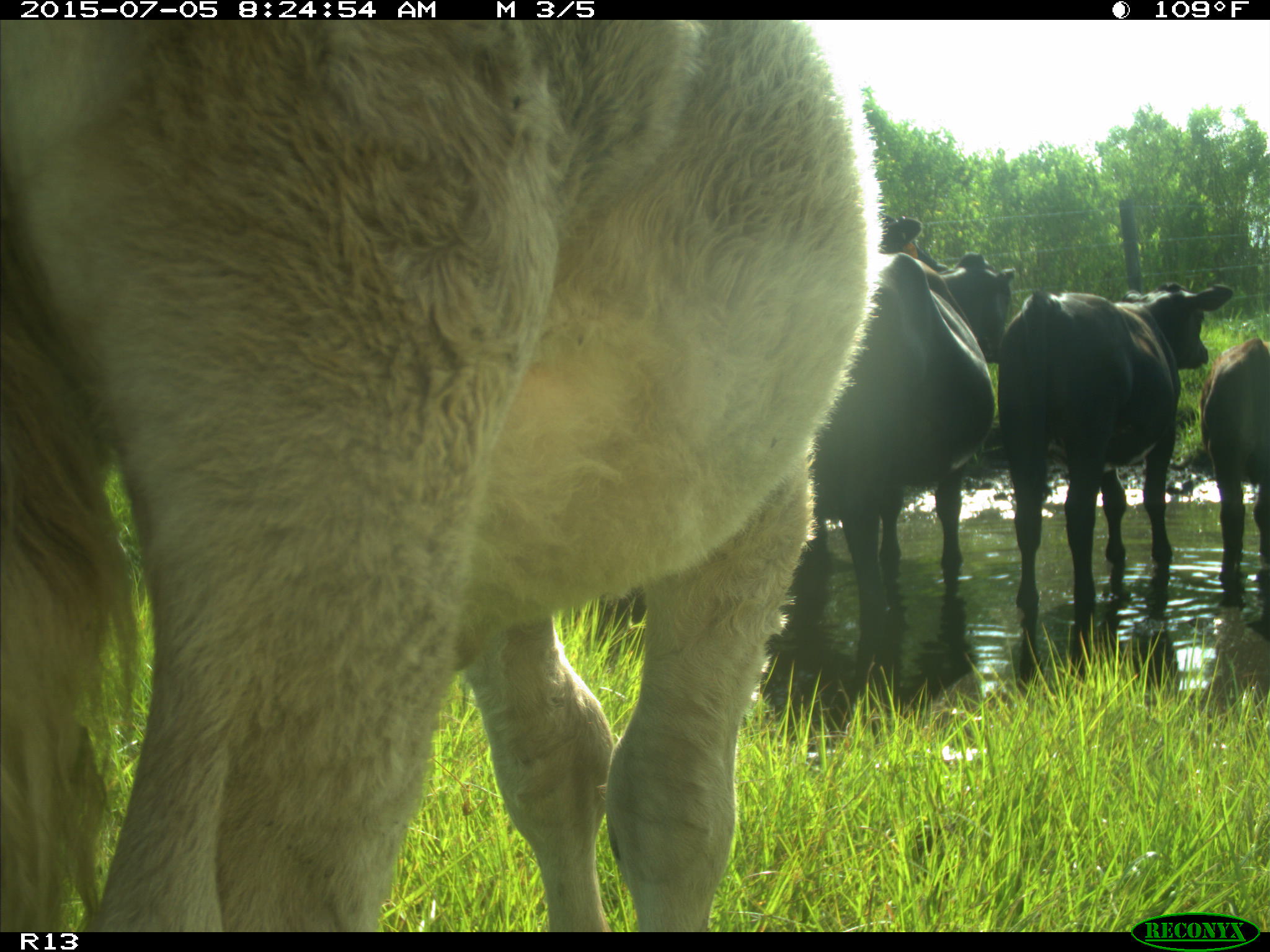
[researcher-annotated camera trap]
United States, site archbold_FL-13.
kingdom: Animalia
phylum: Chordata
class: Mammalia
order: Artiodactyla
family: Bovidae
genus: Bos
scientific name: Bos taurus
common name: domestic cow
Bos taurus (domestic cow).